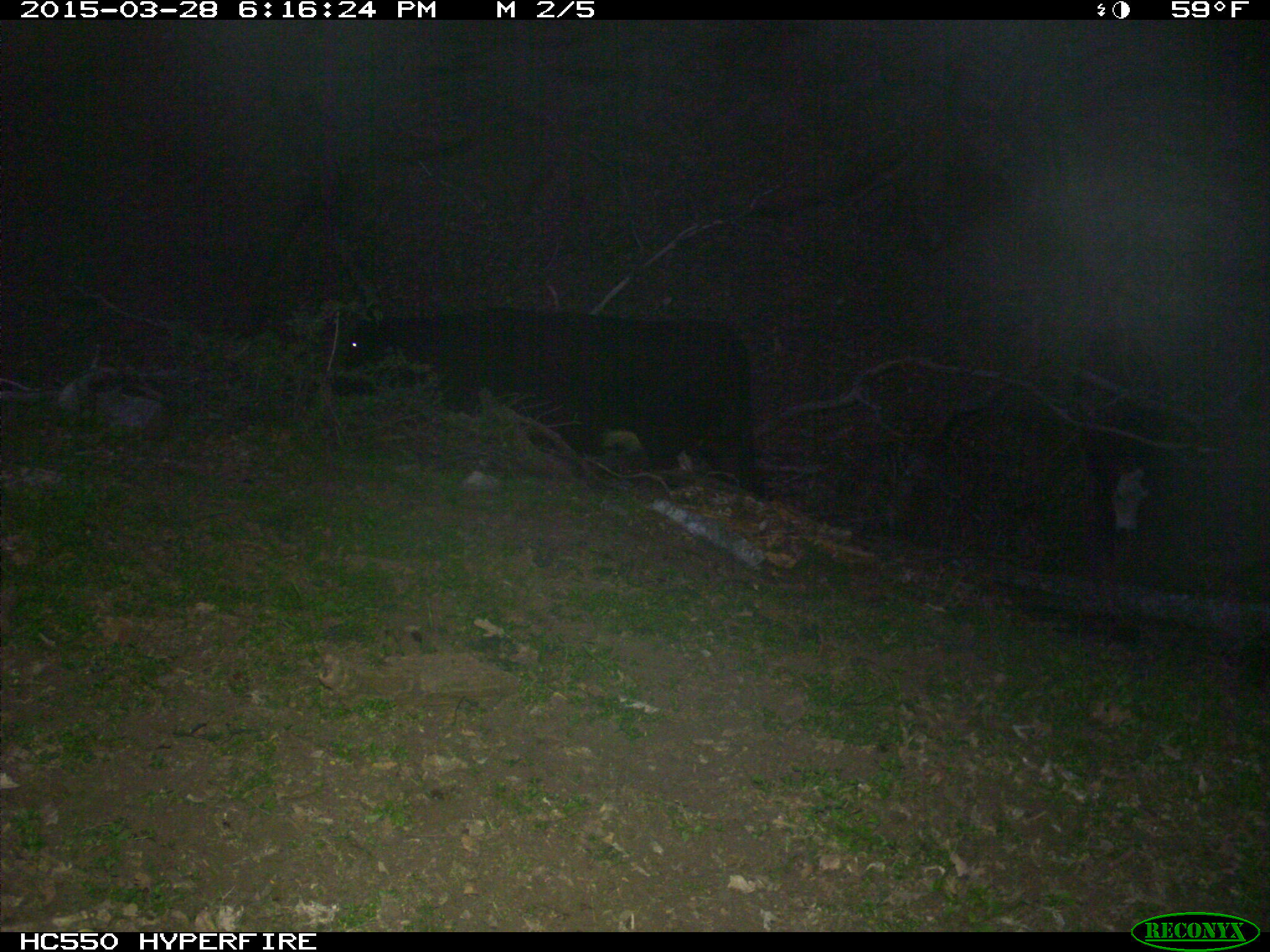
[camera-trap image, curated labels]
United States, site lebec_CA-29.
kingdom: Animalia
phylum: Chordata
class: Mammalia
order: Artiodactyla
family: Bovidae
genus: Bos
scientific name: Bos taurus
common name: domestic cow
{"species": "Bos taurus (domestic cow)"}